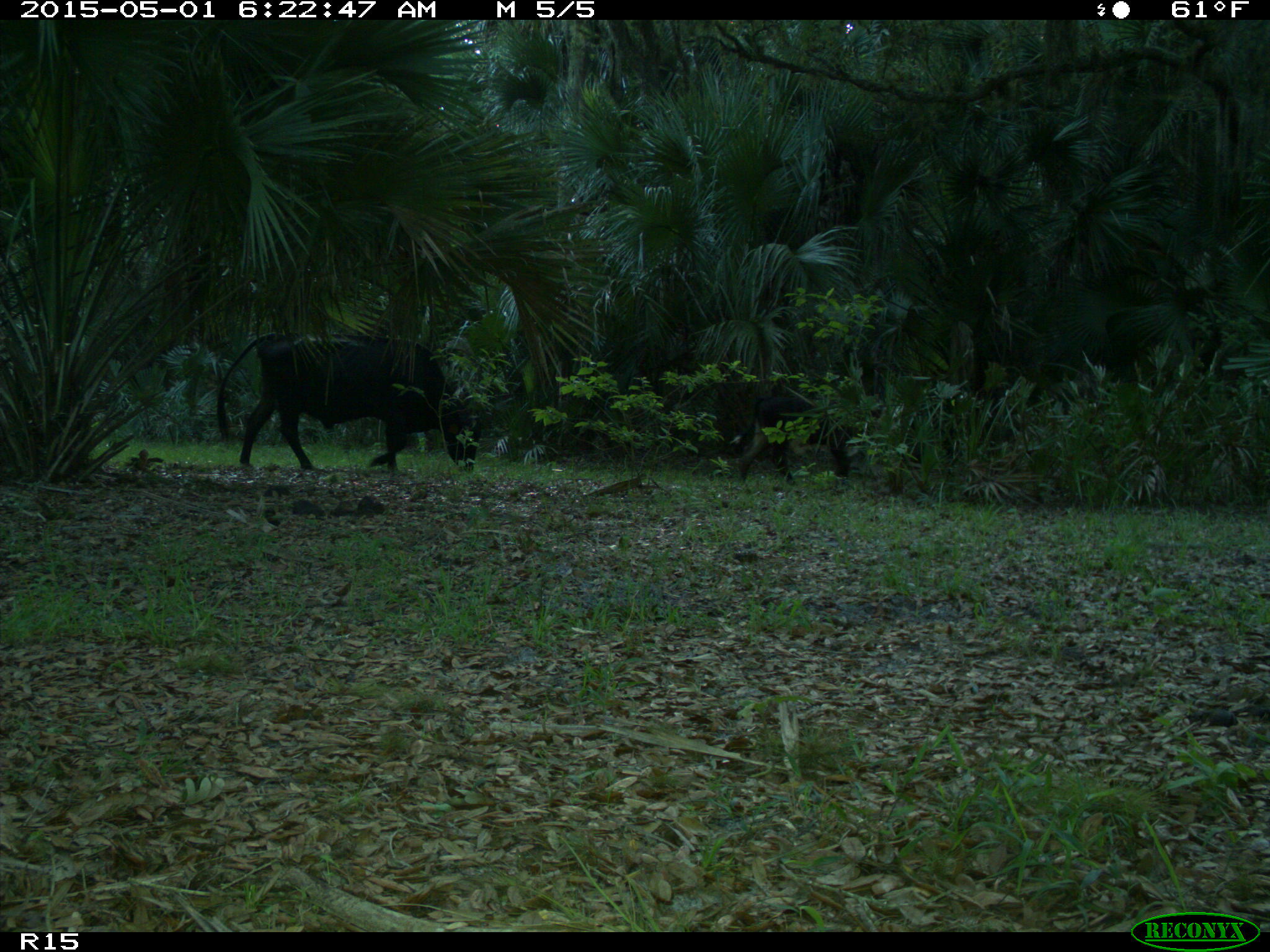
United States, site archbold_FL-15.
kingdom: Animalia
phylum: Chordata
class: Mammalia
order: Artiodactyla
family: Bovidae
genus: Bos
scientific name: Bos taurus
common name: domestic cow